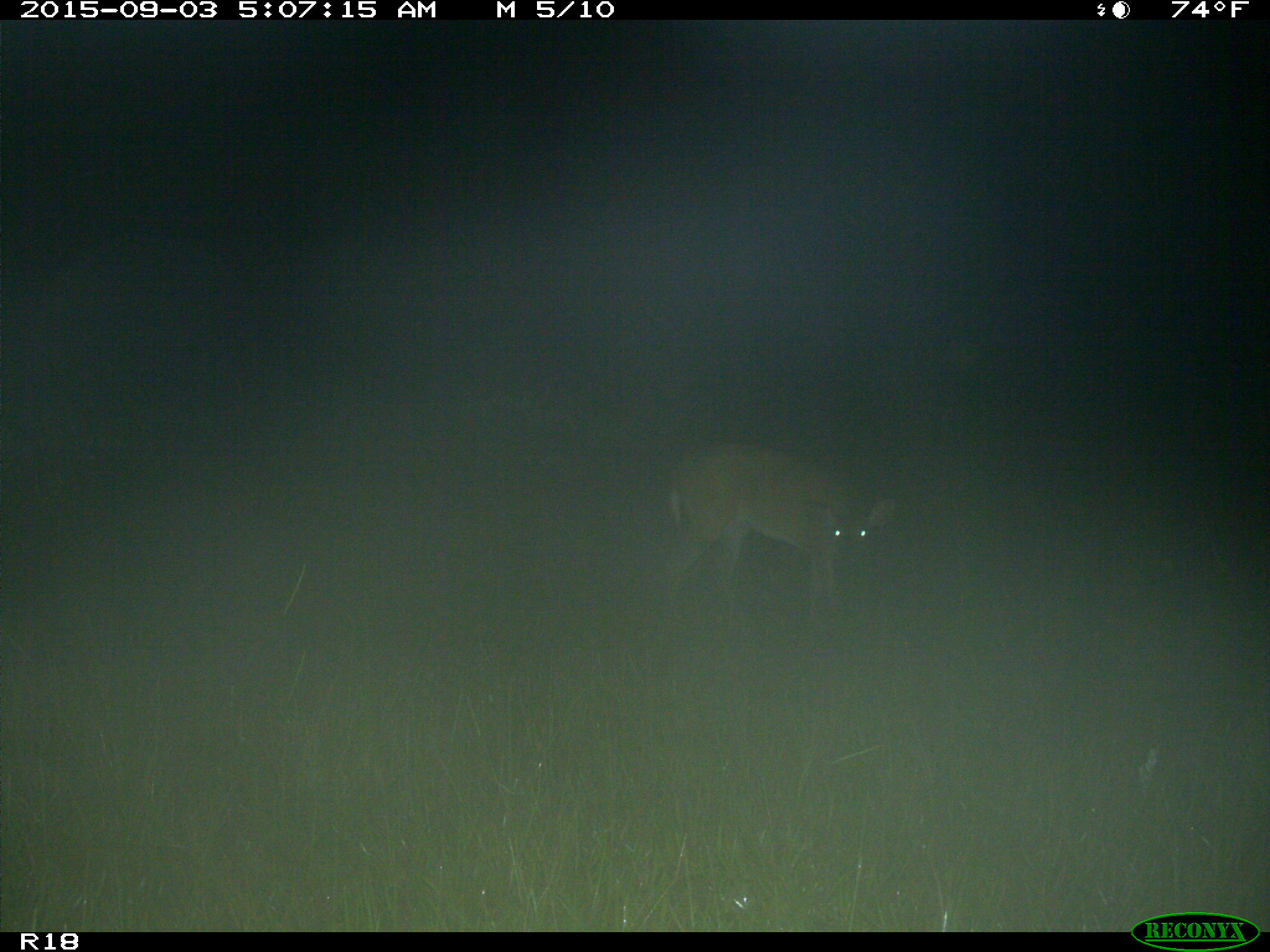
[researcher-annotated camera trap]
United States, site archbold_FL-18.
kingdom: Animalia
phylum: Chordata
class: Mammalia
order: Artiodactyla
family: Cervidae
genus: Odocoileus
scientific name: Odocoileus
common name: deer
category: unidentified deer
Unidentified deer (deer) (Odocoileus).